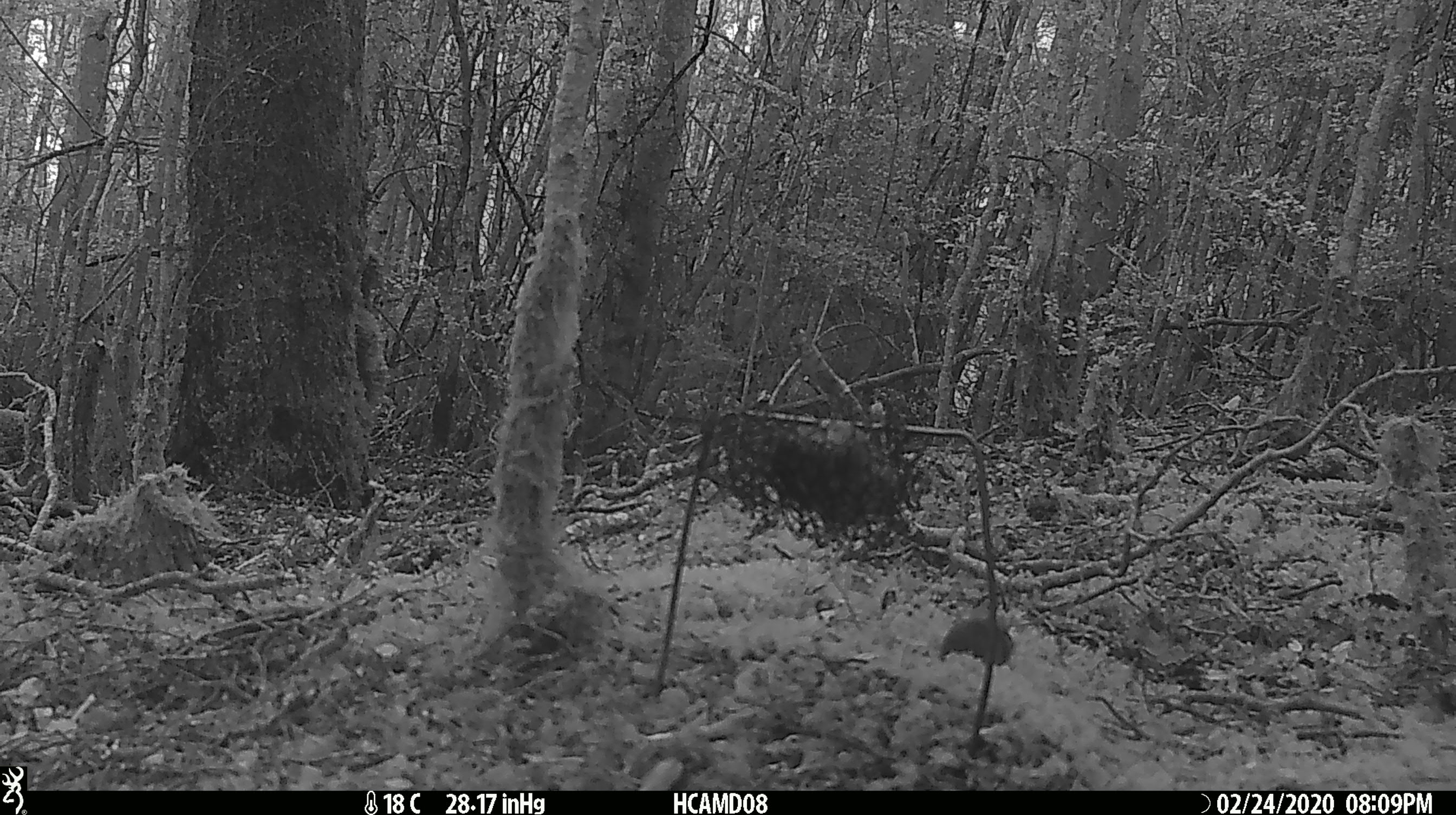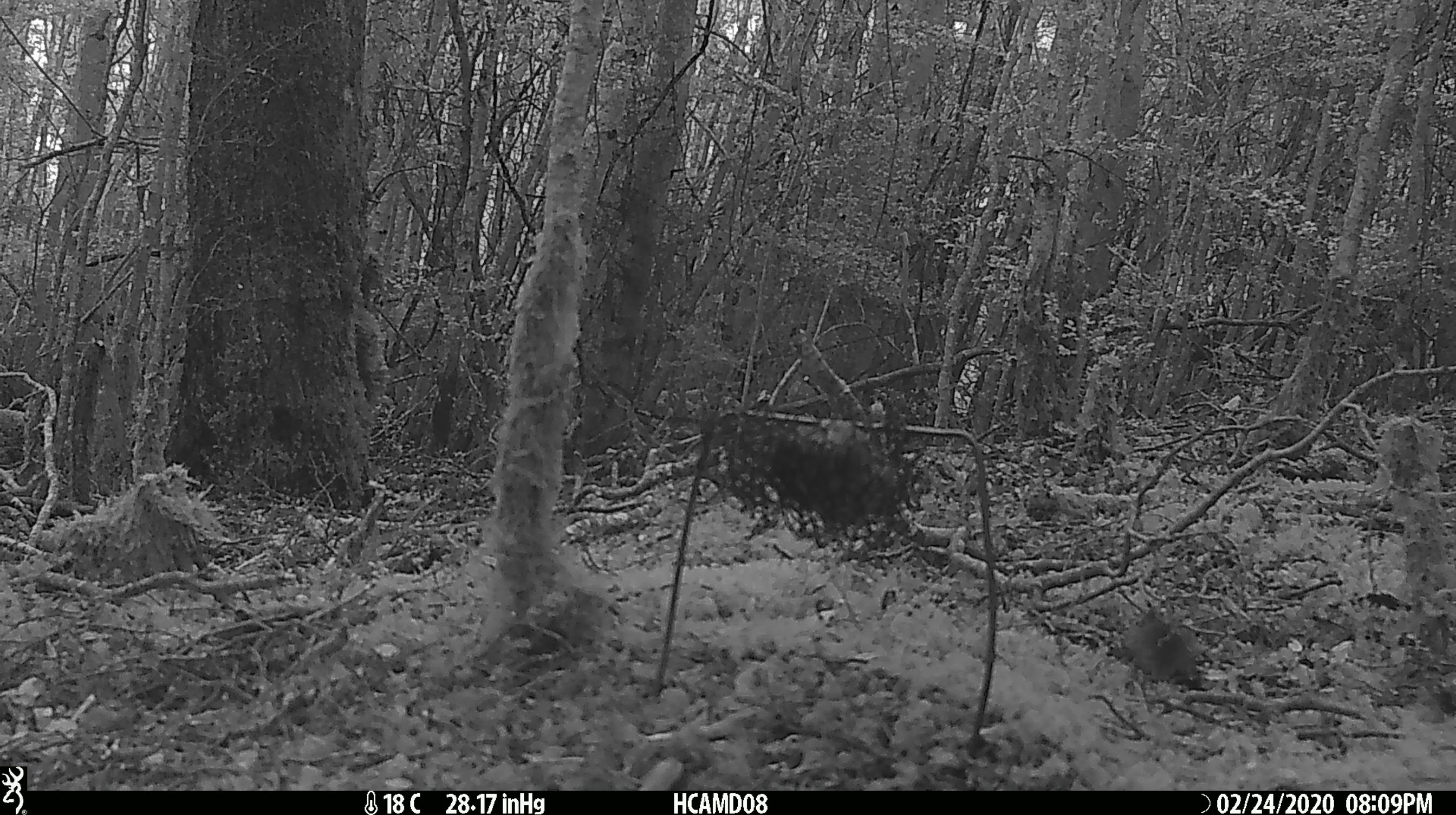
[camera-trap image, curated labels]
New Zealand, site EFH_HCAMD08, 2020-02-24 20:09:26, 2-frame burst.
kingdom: Animalia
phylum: Chordata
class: Mammalia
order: Rodentia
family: Muridae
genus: Mus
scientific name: Mus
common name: mouse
Mouse (Mus).